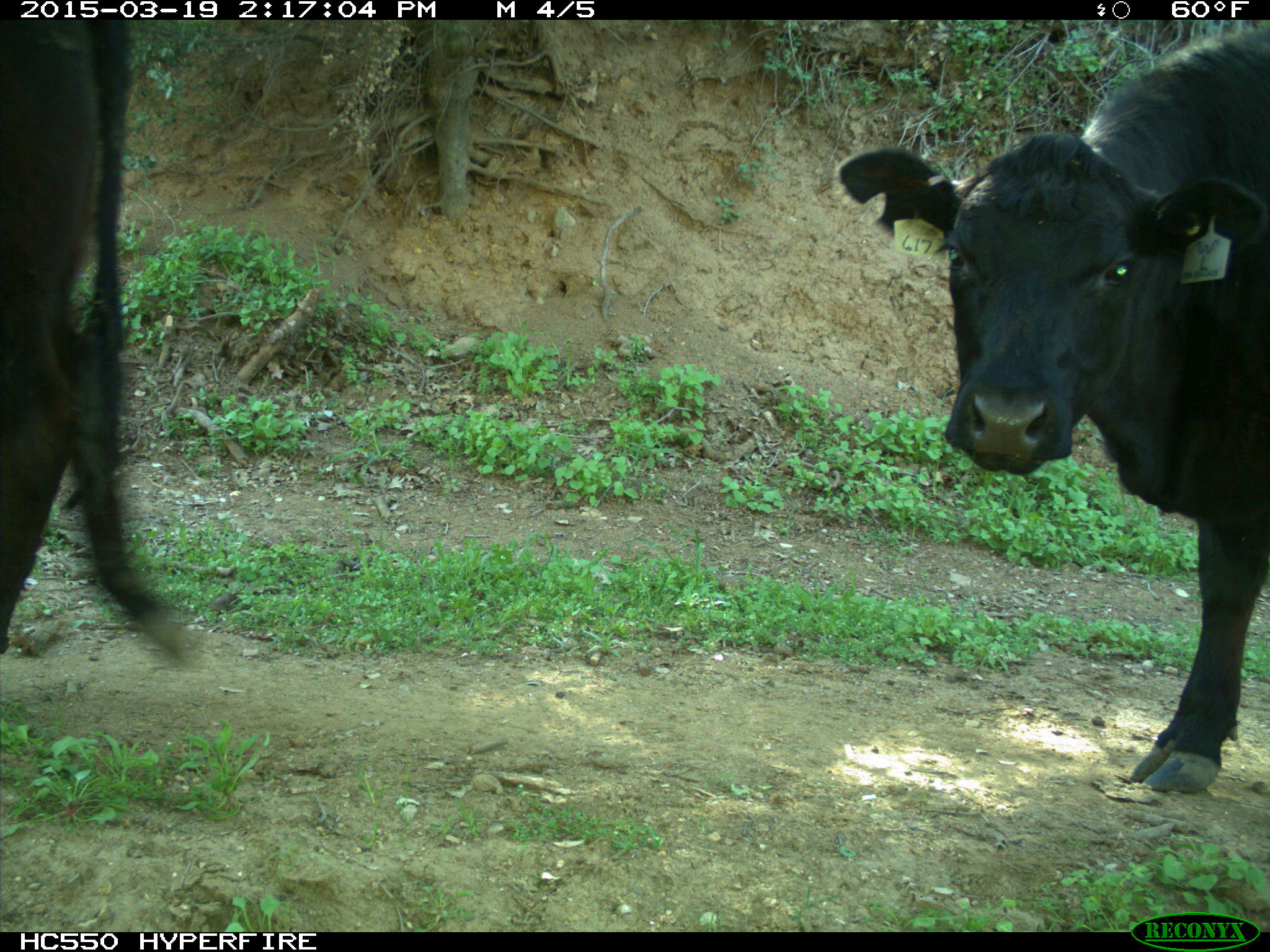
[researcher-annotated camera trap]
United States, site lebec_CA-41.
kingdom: Animalia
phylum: Chordata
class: Mammalia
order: Artiodactyla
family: Bovidae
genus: Bos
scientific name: Bos taurus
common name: domestic cow